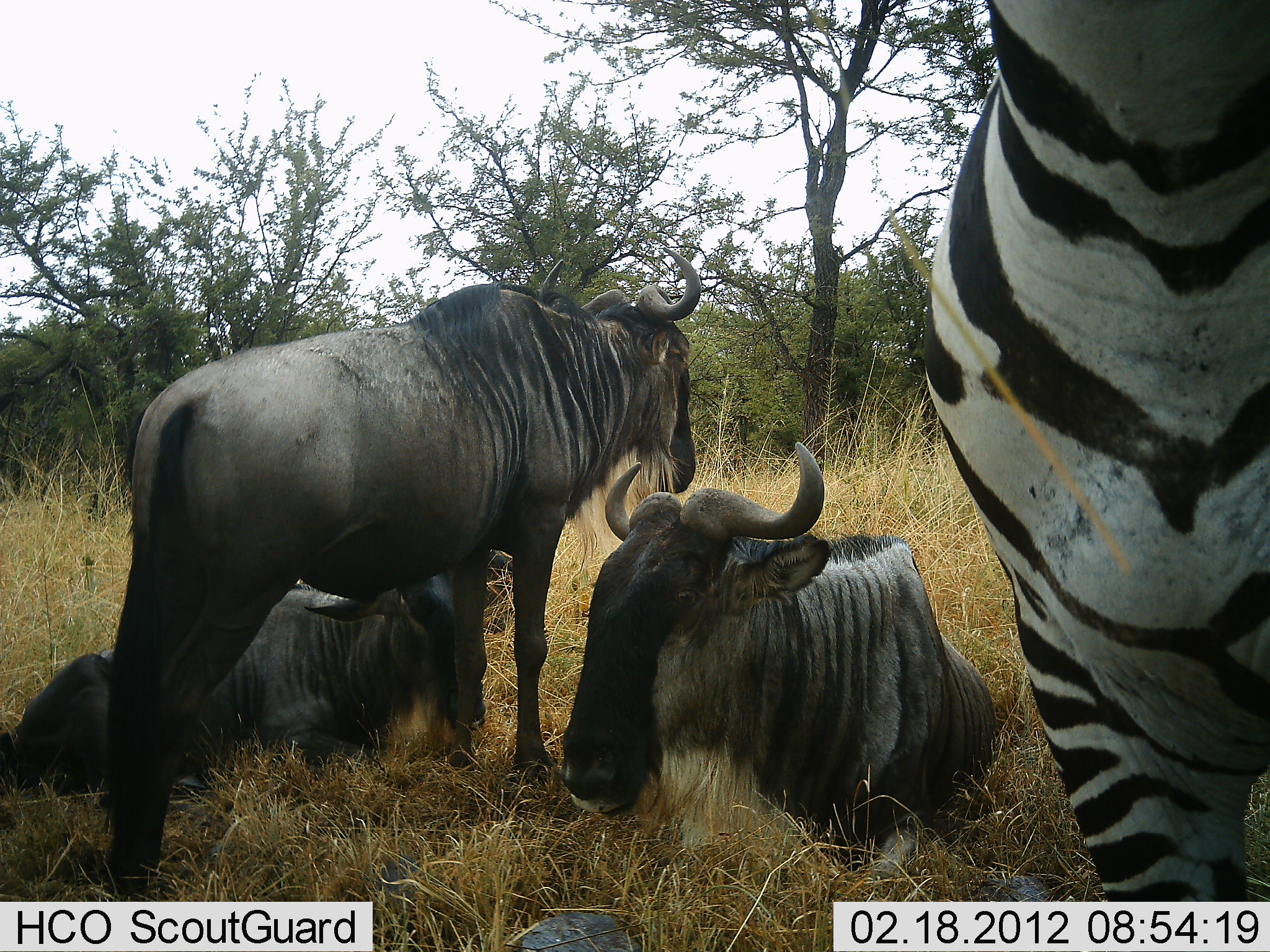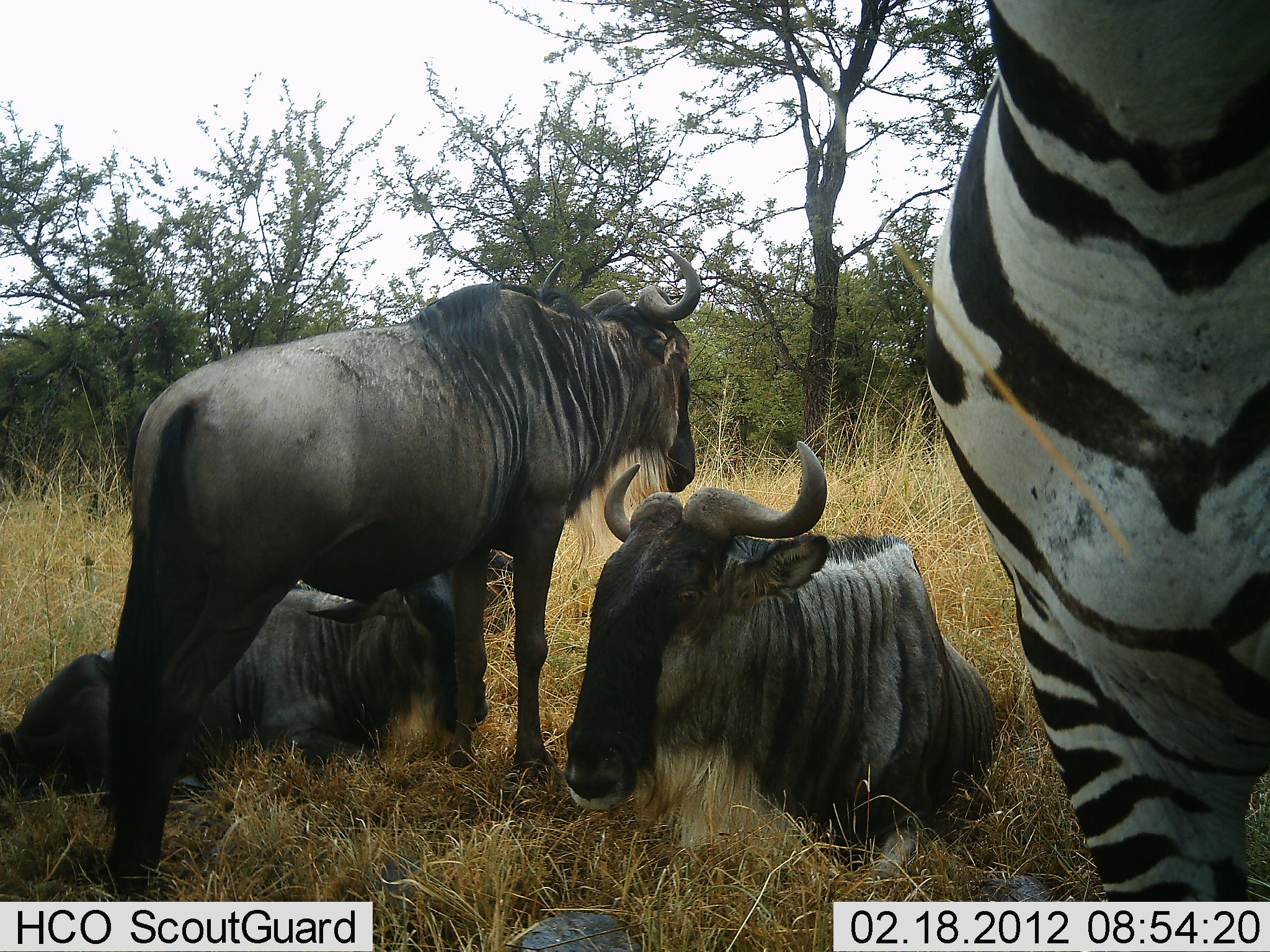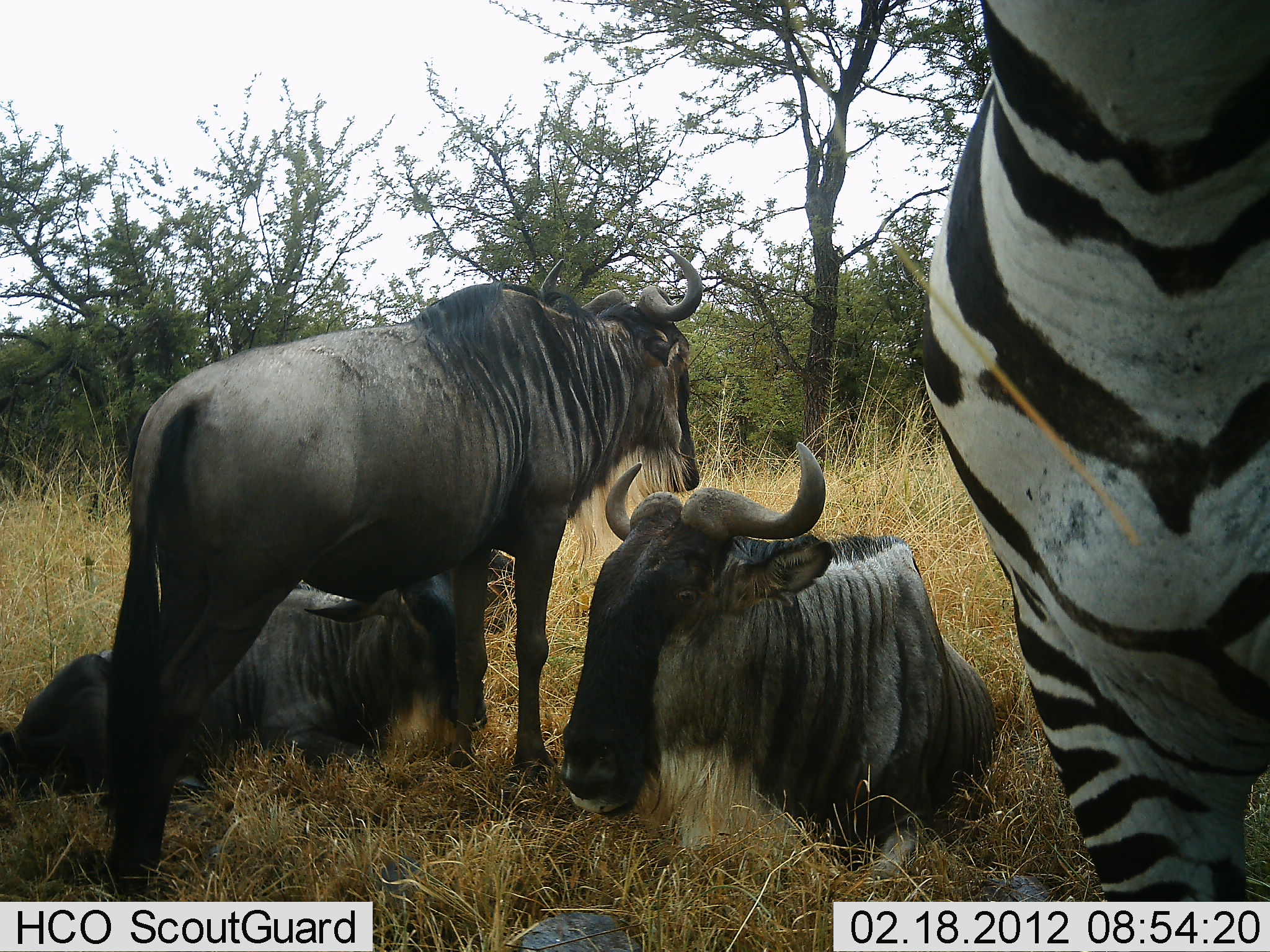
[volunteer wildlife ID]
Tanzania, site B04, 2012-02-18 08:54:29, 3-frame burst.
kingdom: Animalia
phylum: Chordata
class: Mammalia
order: Artiodactyla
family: Bovidae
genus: Connochaetes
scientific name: Connochaetes taurinus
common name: blue wildebeest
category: wildebeest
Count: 3.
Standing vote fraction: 73%.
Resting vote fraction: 100%.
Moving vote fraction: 4%.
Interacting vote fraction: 8%.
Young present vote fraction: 0%.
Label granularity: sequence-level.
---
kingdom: Animalia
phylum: Chordata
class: Mammalia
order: Perissodactyla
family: Equidae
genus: Equus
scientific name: Equus quagga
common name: plains zebra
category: zebra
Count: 1.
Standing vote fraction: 100%.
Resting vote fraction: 0%.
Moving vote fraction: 4%.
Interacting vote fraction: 0%.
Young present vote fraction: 0%.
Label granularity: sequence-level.